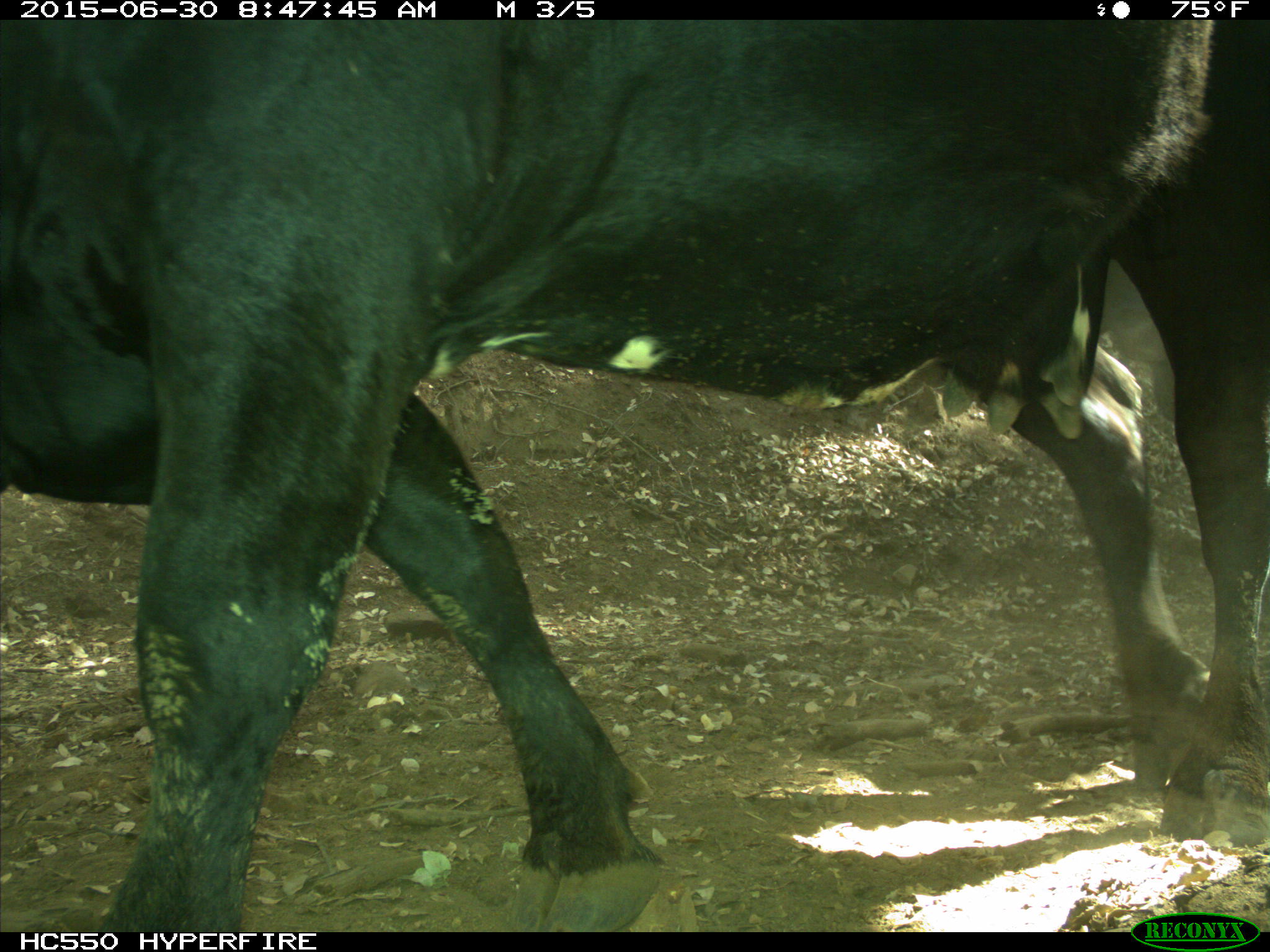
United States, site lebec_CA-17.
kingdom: Animalia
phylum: Chordata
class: Mammalia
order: Artiodactyla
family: Bovidae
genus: Bos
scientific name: Bos taurus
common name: domestic cow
Bos taurus (domestic cow).